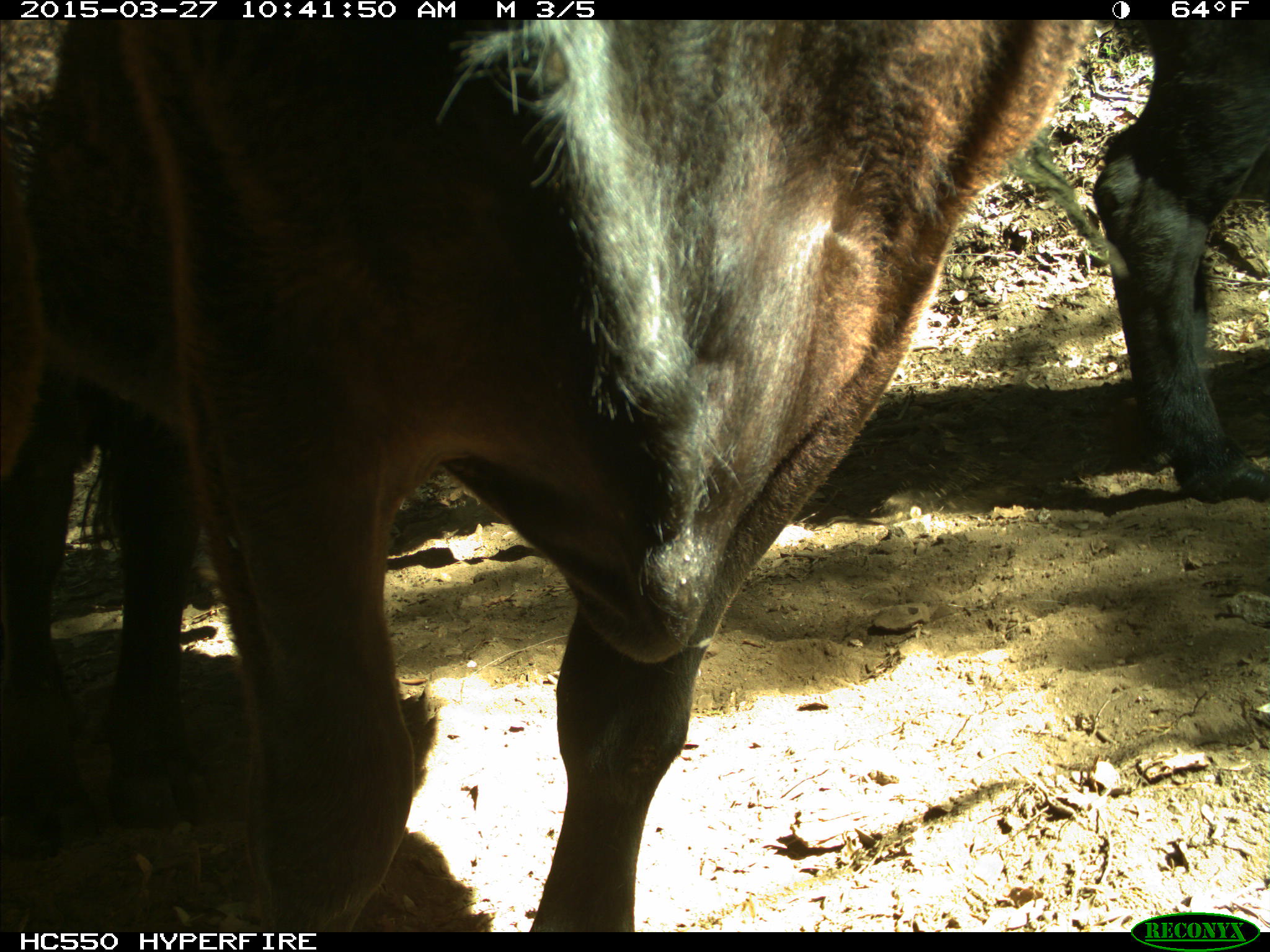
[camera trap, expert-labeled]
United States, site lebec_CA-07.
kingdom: Animalia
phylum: Chordata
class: Mammalia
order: Artiodactyla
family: Bovidae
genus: Bos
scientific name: Bos taurus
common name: domestic cow